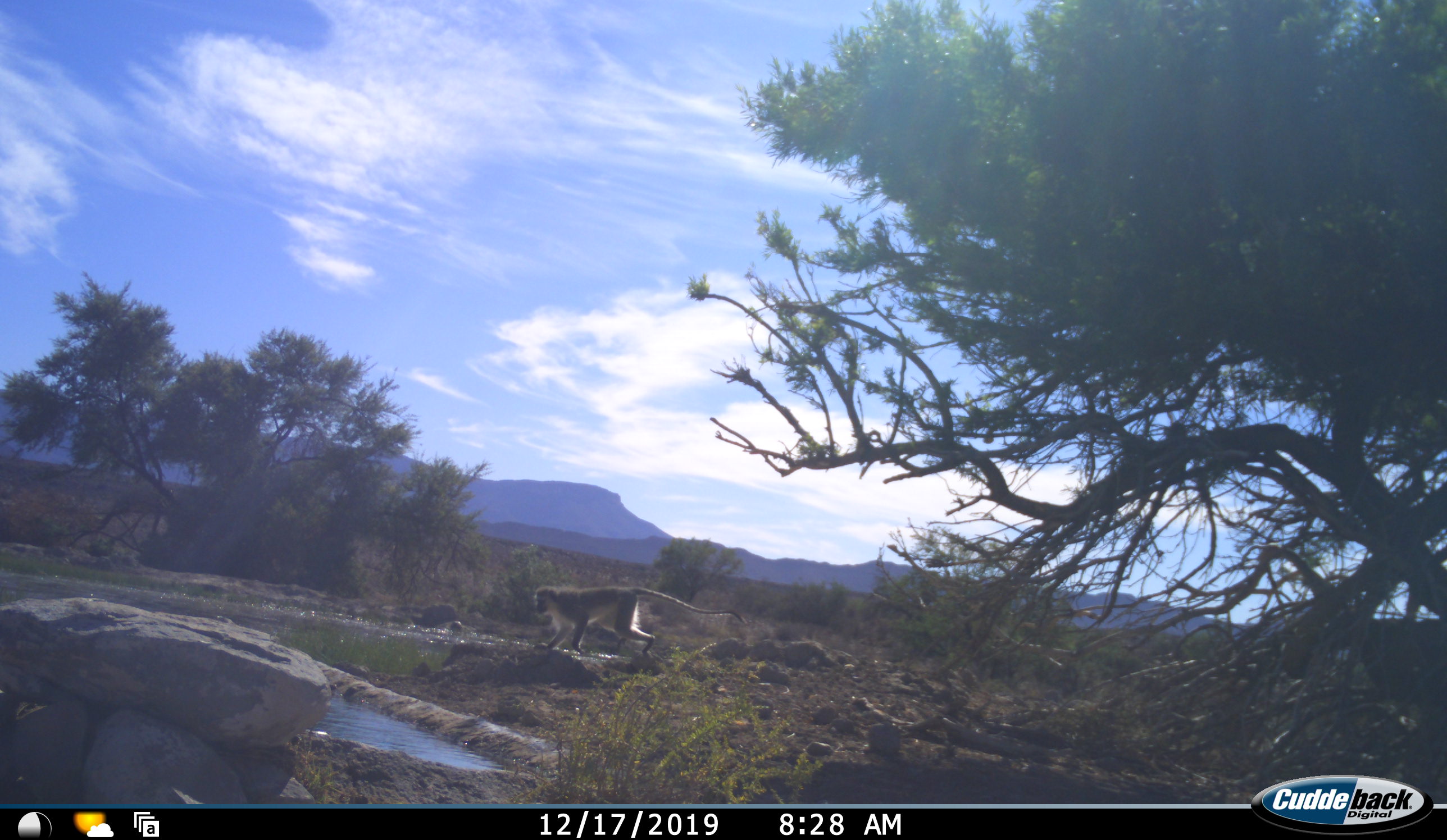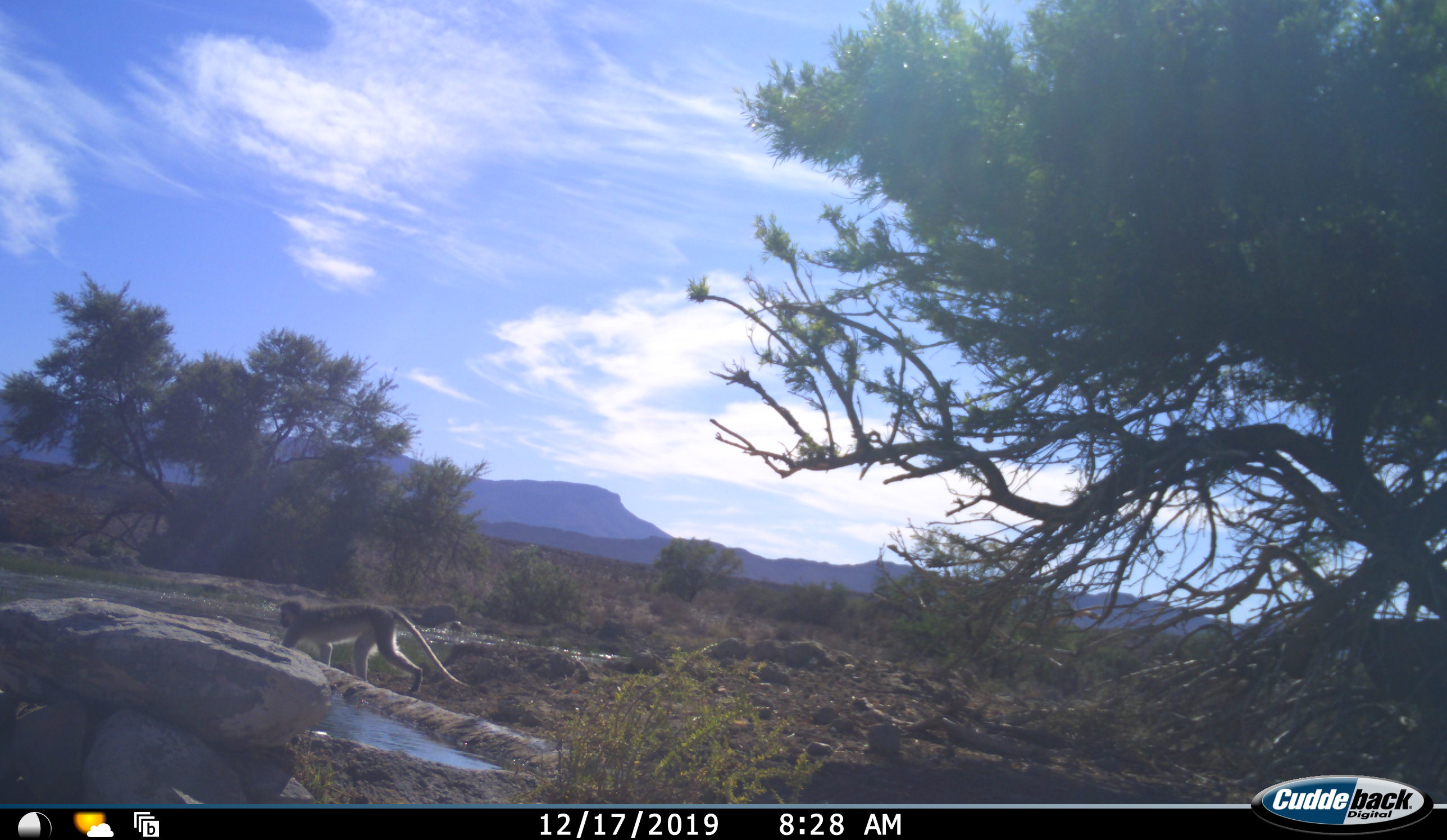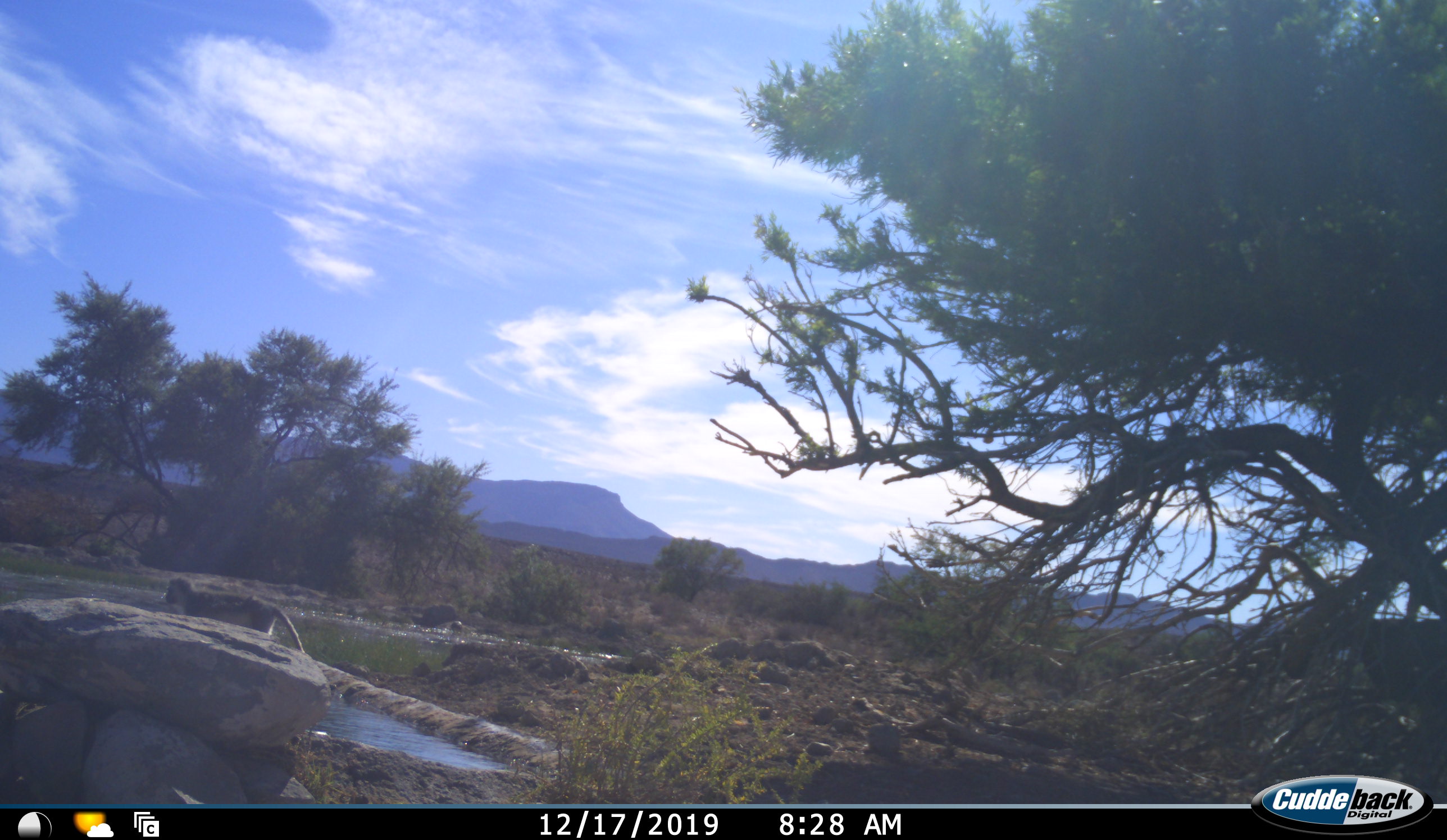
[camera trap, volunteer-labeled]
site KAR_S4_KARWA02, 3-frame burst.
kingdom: Animalia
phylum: Chordata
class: Mammalia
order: Primates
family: Cercopithecidae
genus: Chlorocebus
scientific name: Chlorocebus pygerythrus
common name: vervet monkey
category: monkeyvervet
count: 1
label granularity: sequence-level